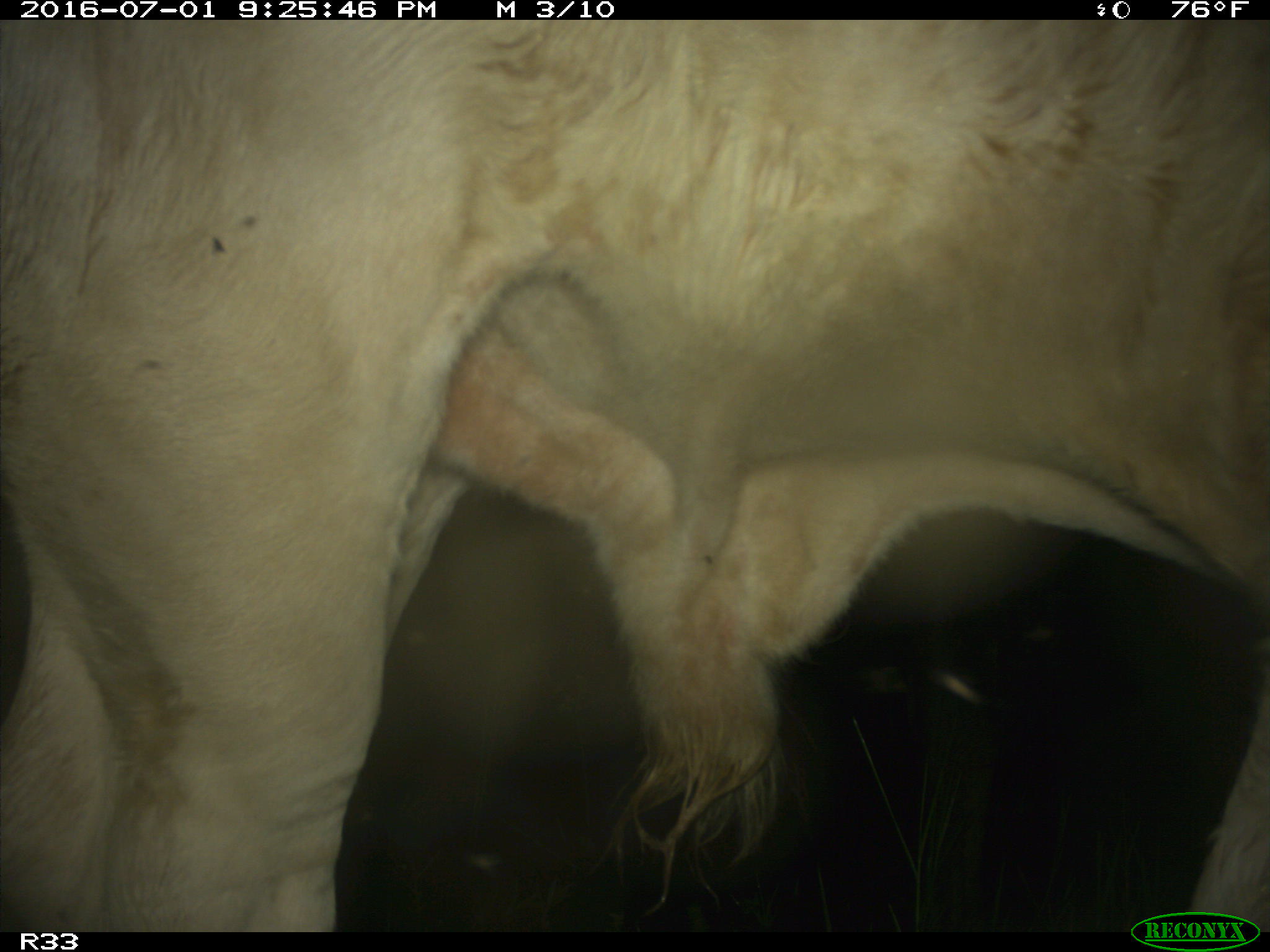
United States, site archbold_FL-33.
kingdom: Animalia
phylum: Chordata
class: Mammalia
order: Artiodactyla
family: Bovidae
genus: Bos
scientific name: Bos taurus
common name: domestic cow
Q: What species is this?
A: Bos taurus (domestic cow).